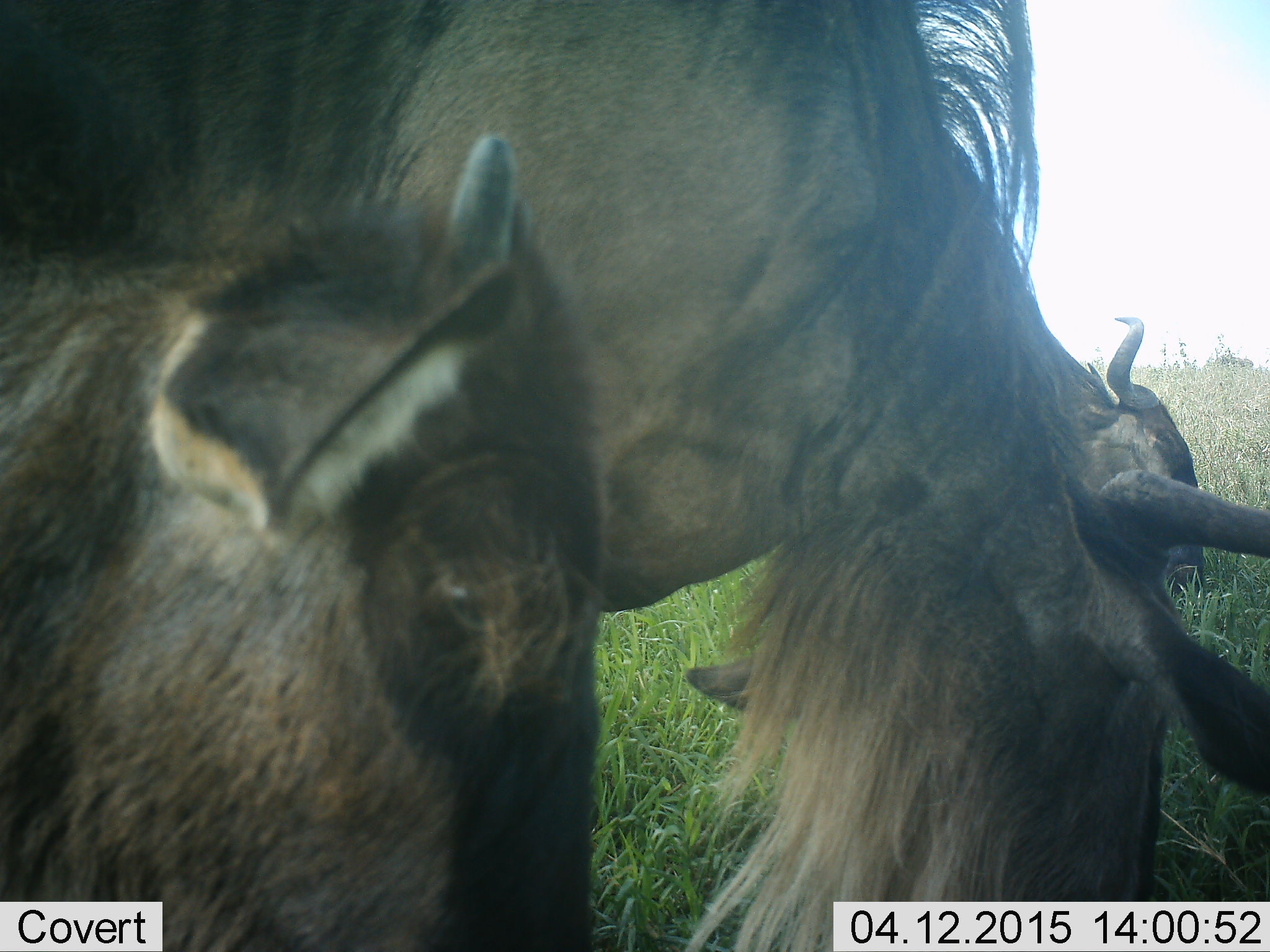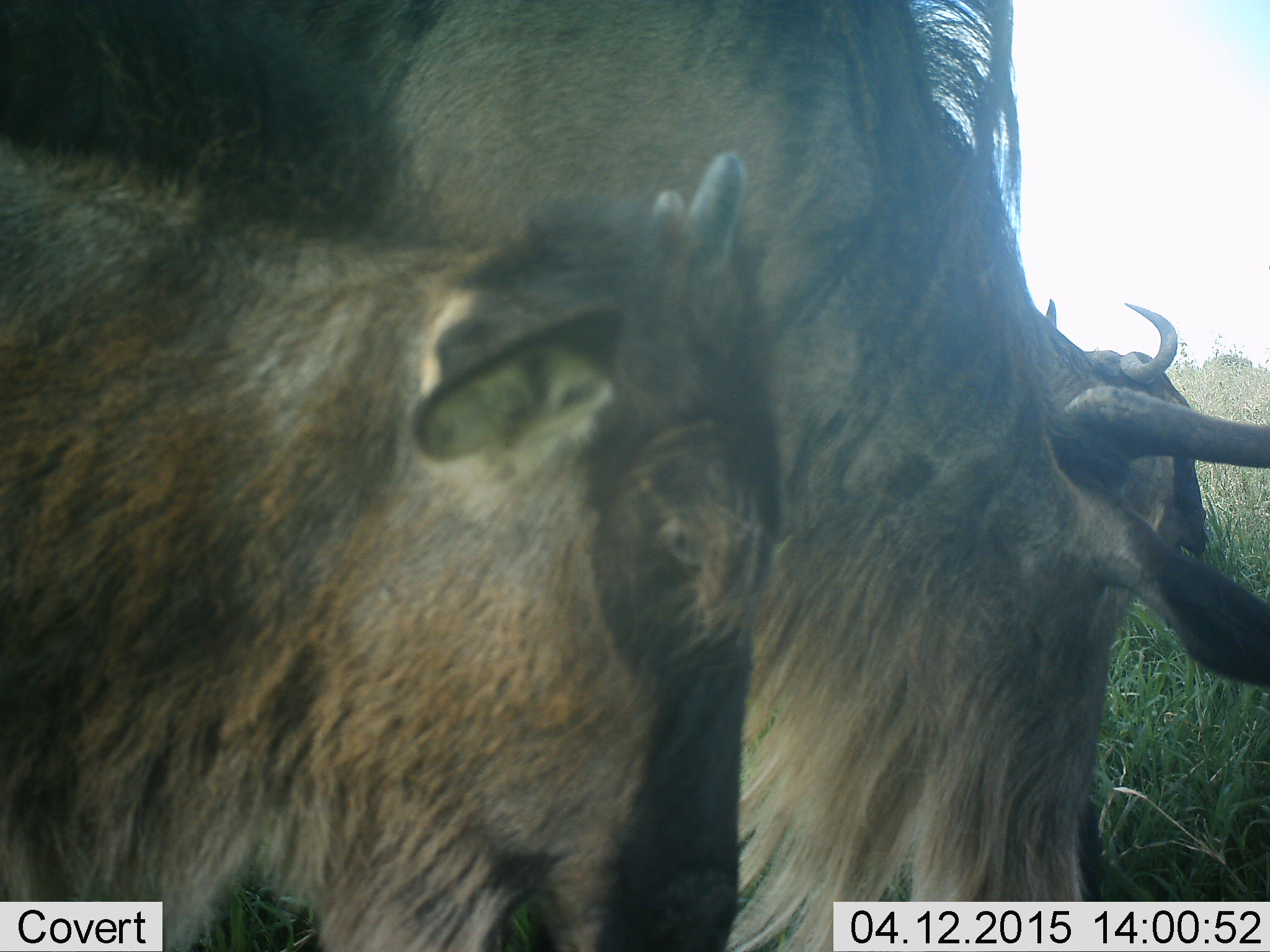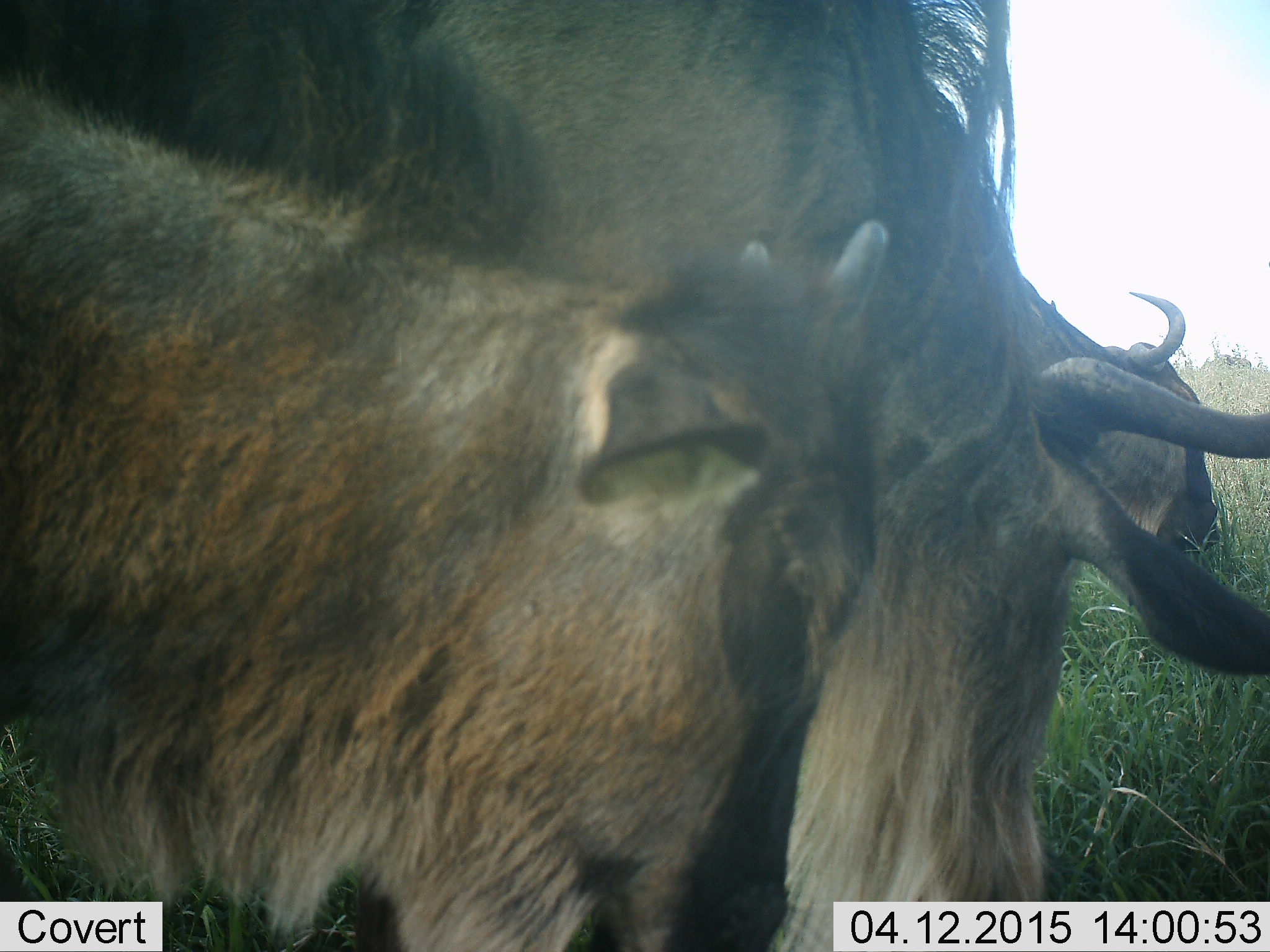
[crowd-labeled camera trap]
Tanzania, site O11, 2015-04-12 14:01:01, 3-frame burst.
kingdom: Animalia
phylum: Chordata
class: Mammalia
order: Artiodactyla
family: Bovidae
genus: Connochaetes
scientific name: Connochaetes taurinus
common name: blue wildebeest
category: wildebeest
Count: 3.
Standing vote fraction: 60%.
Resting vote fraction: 0%.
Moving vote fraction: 0%.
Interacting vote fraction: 10%.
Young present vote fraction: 90%.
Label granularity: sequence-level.